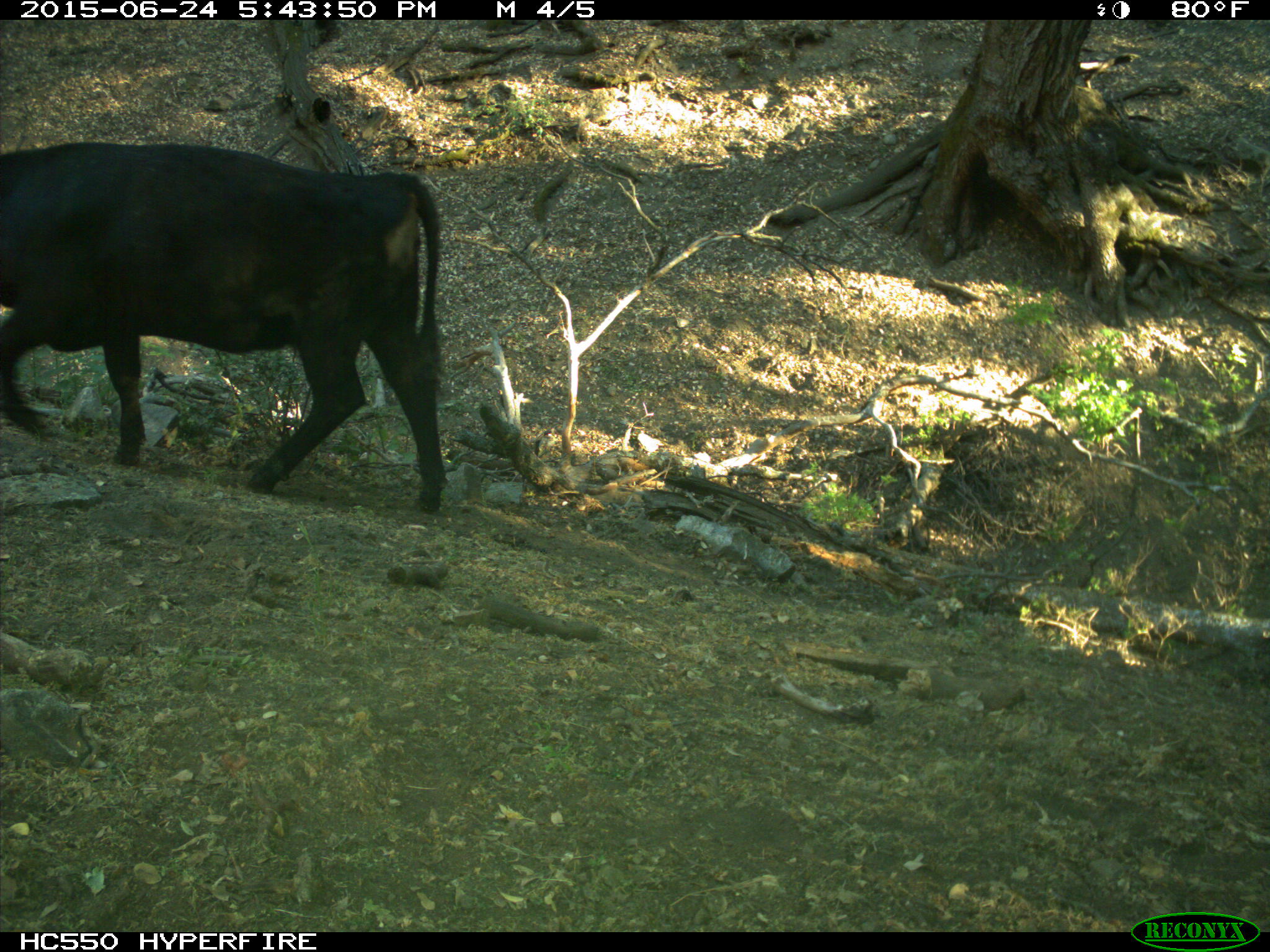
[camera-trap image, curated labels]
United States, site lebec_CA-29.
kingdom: Animalia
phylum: Chordata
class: Mammalia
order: Artiodactyla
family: Bovidae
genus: Bos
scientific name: Bos taurus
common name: domestic cow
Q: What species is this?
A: Bos taurus (domestic cow).